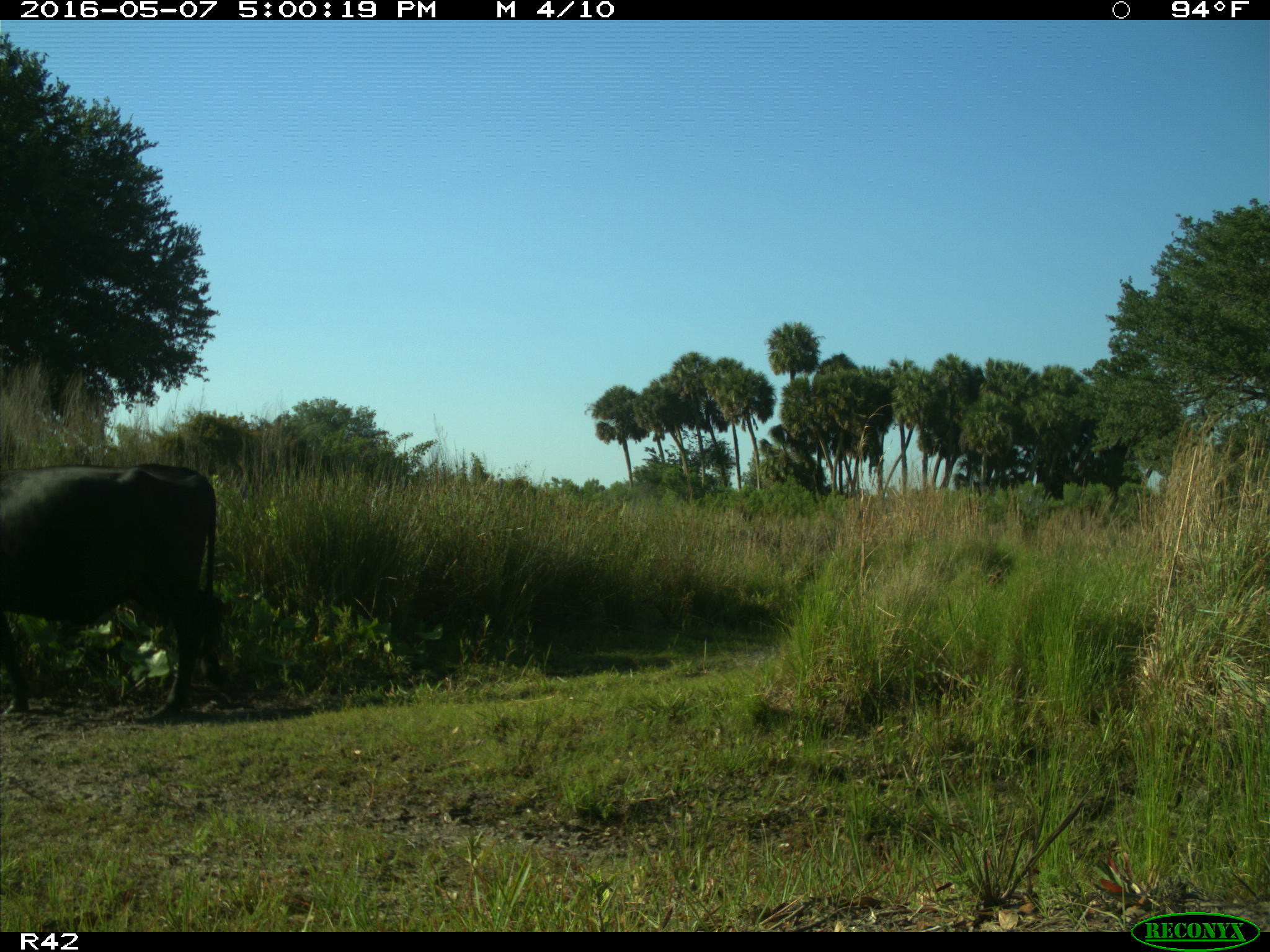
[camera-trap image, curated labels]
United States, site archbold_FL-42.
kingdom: Animalia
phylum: Chordata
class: Mammalia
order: Artiodactyla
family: Bovidae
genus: Bos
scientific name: Bos taurus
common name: domestic cow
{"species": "Bos taurus (domestic cow)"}